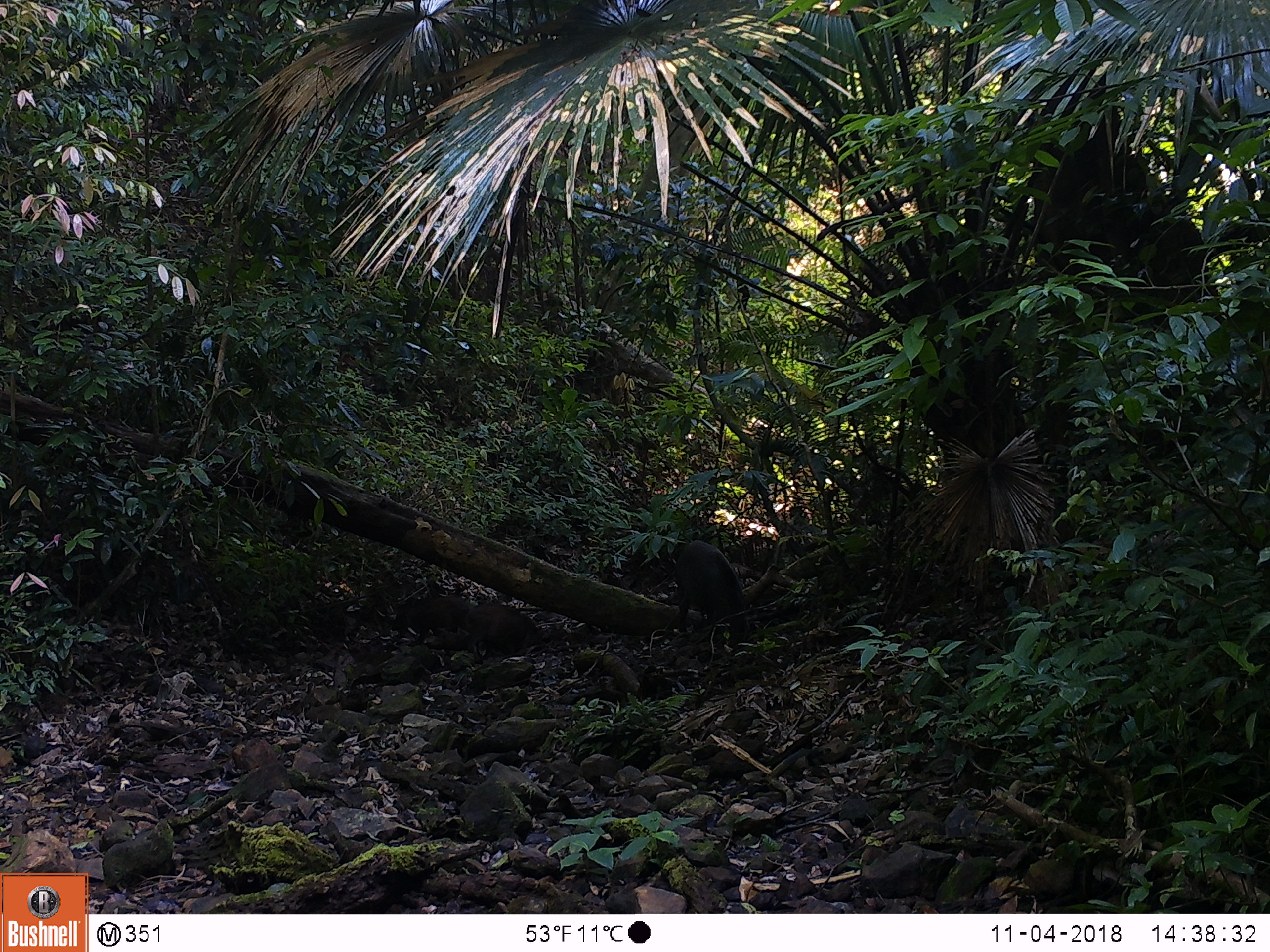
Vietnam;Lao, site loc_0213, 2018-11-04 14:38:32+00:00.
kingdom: Animalia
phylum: Chordata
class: Mammalia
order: Artiodactyla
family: Suidae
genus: Sus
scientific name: Sus scrofa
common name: eurasian wild pig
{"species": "eurasian wild pig (Sus scrofa)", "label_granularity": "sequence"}